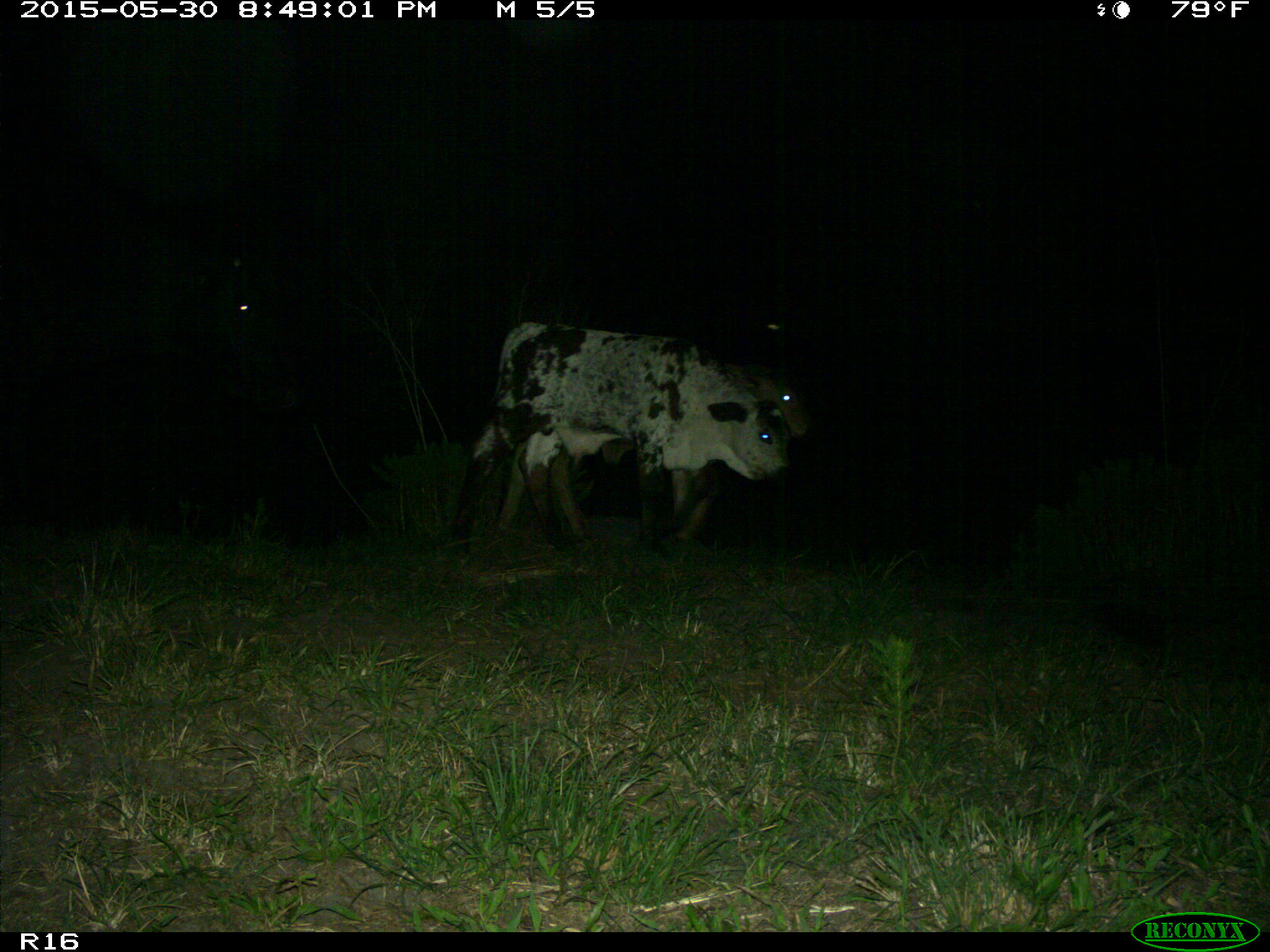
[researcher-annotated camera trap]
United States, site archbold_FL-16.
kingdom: Animalia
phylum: Chordata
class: Mammalia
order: Artiodactyla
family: Bovidae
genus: Bos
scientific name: Bos taurus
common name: domestic cow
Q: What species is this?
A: Bos taurus (domestic cow).